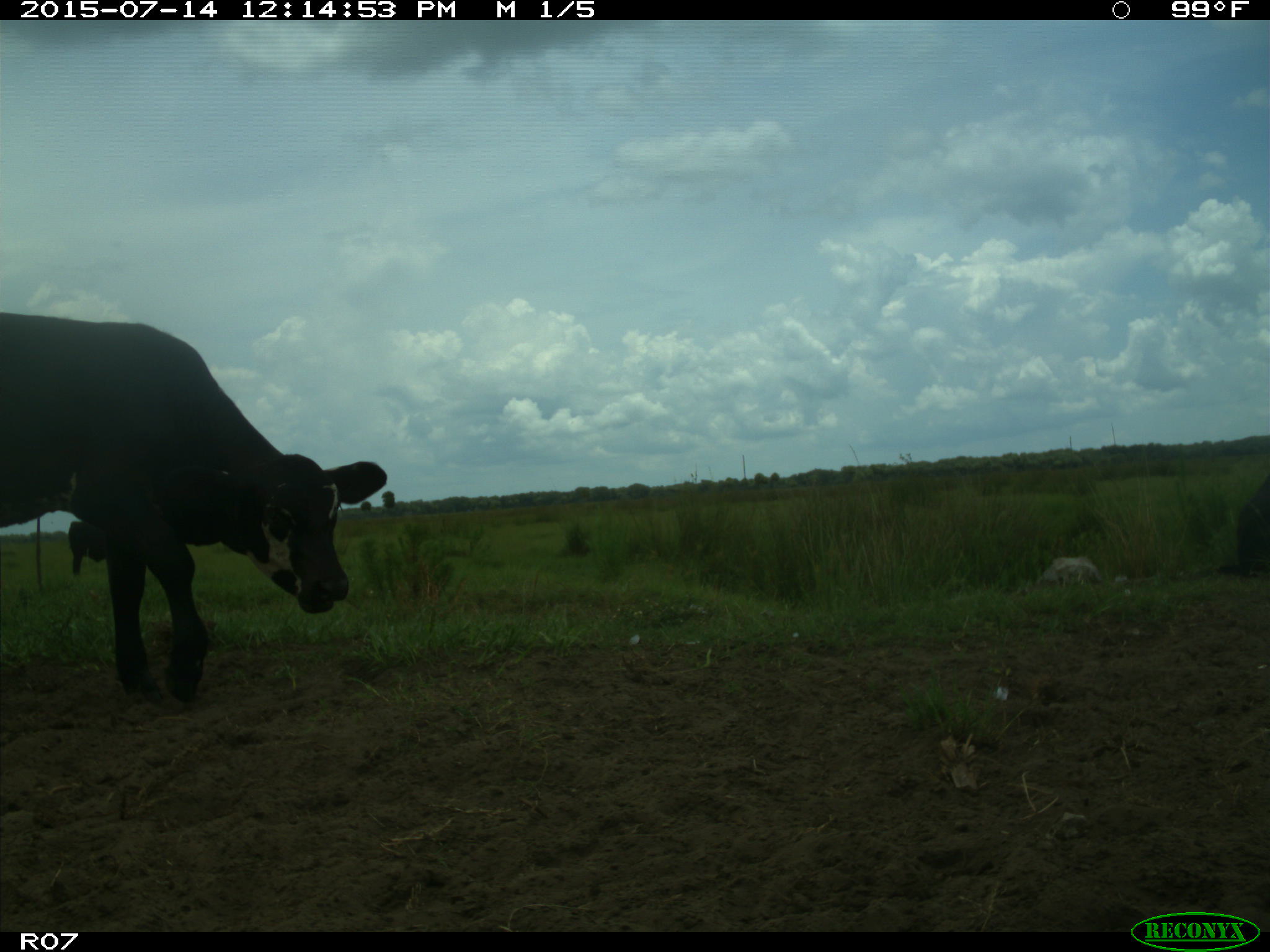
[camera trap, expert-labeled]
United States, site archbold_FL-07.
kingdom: Animalia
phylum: Chordata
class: Mammalia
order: Artiodactyla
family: Bovidae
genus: Bos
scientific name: Bos taurus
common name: domestic cow